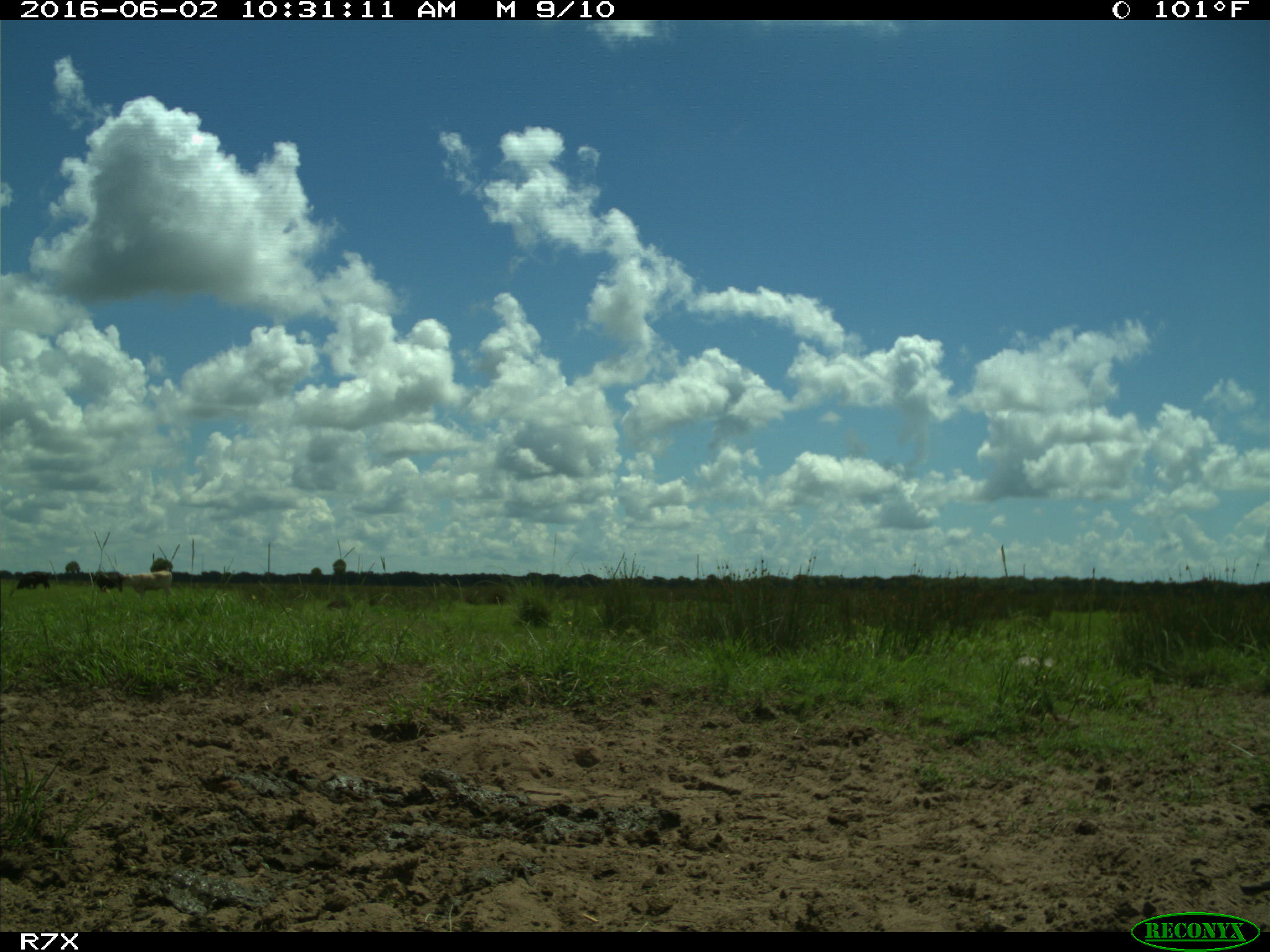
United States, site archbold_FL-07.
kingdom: Animalia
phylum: Chordata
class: Mammalia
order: Artiodactyla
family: Bovidae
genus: Bos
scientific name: Bos taurus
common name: domestic cow